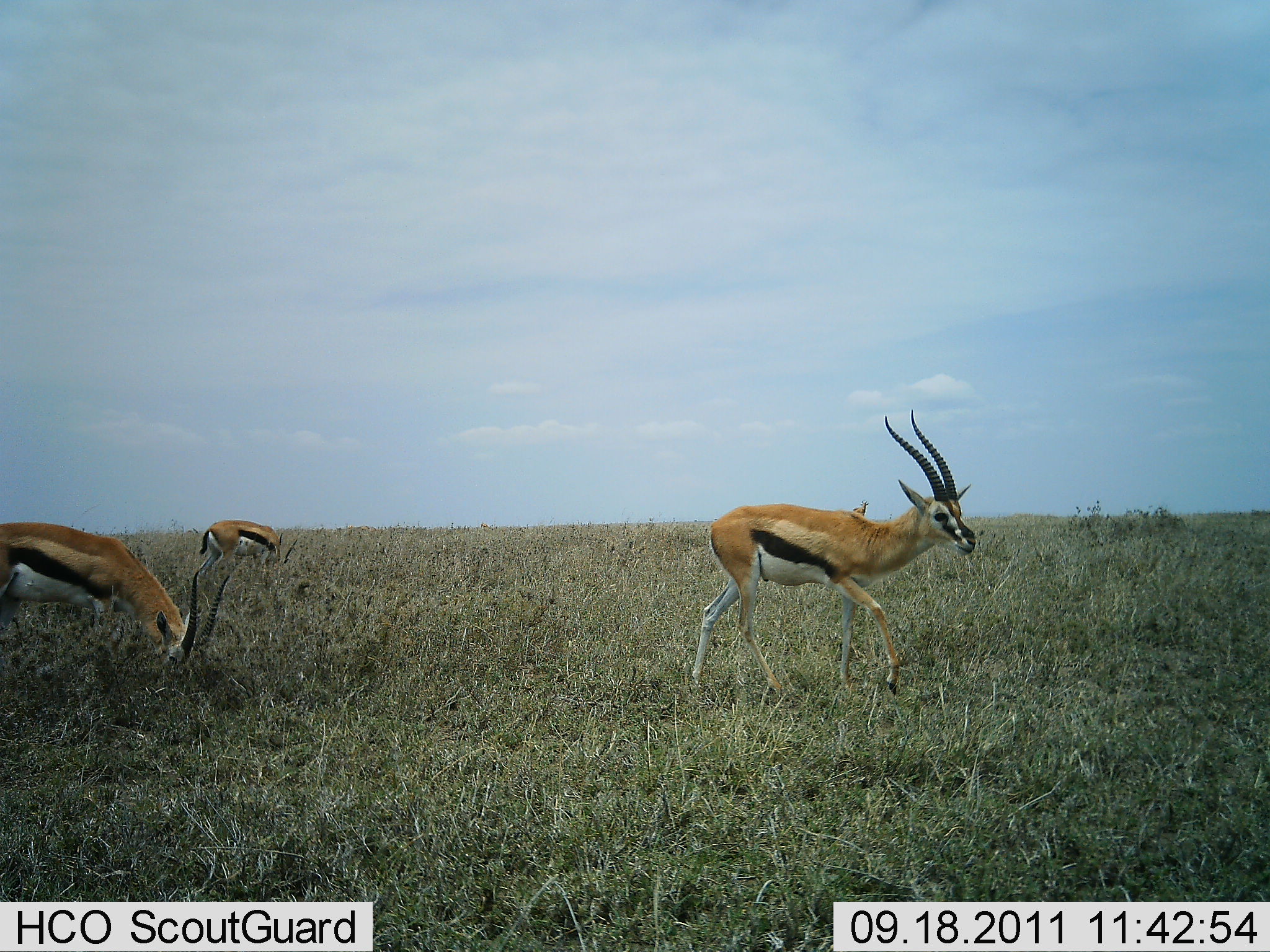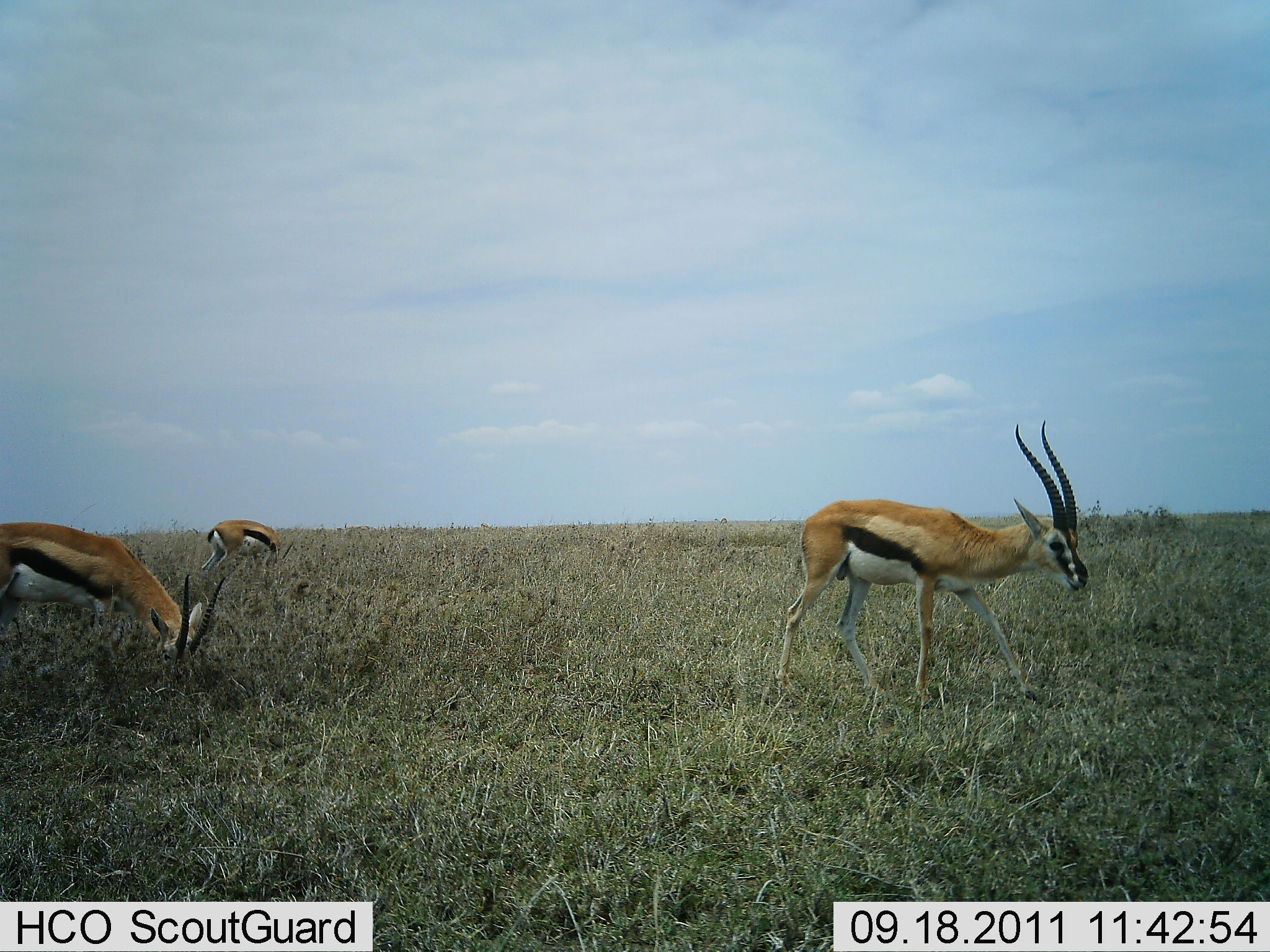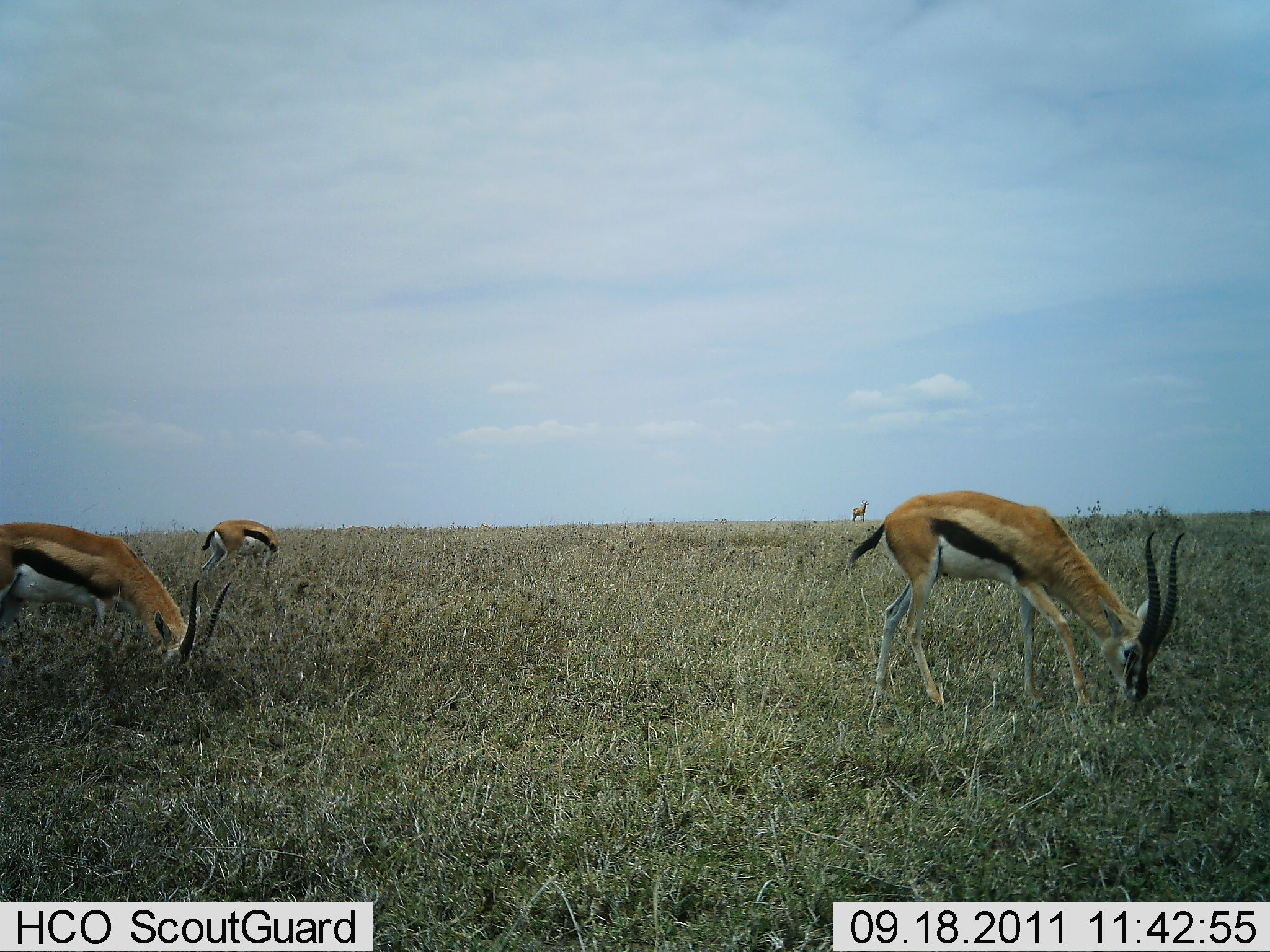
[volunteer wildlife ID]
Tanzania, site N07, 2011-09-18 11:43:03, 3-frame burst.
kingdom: Animalia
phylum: Chordata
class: Mammalia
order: Artiodactyla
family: Bovidae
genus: Eudorcas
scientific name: Eudorcas thomsonii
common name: thomson's gazelle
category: gazellethomsons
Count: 4.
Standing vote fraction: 20%.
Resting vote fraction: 0%.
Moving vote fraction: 20%.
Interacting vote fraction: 0%.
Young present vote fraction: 0%.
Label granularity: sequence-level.